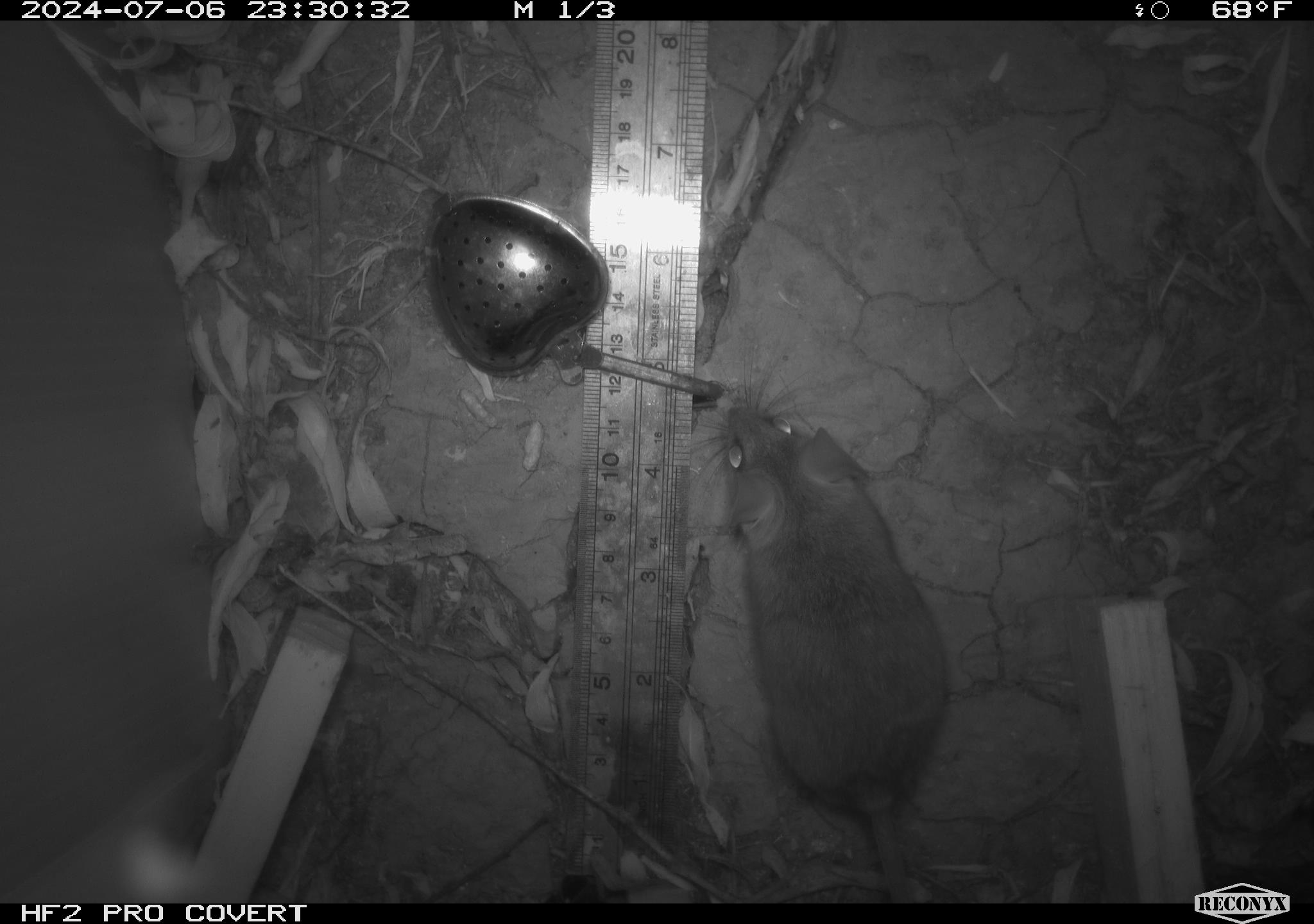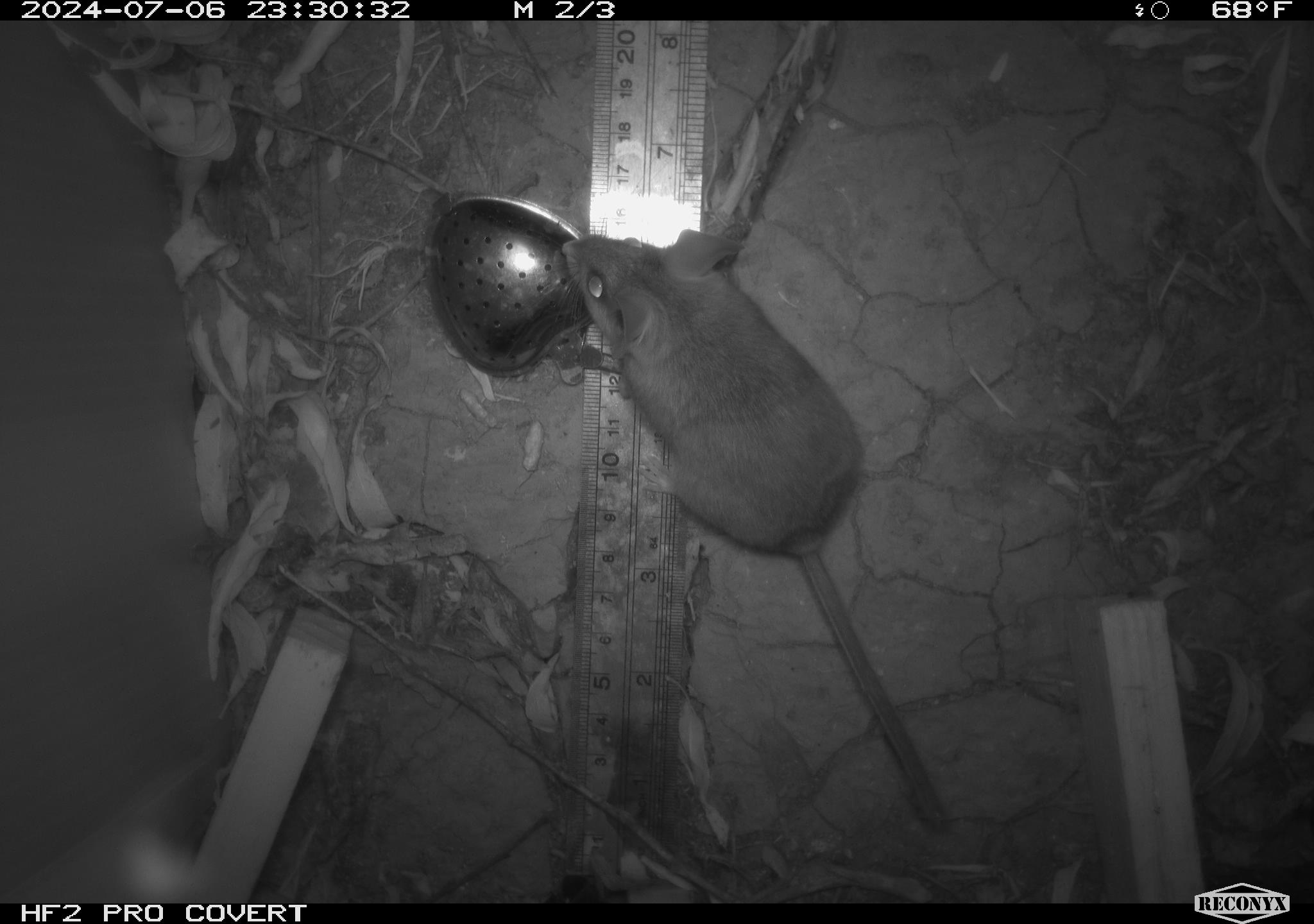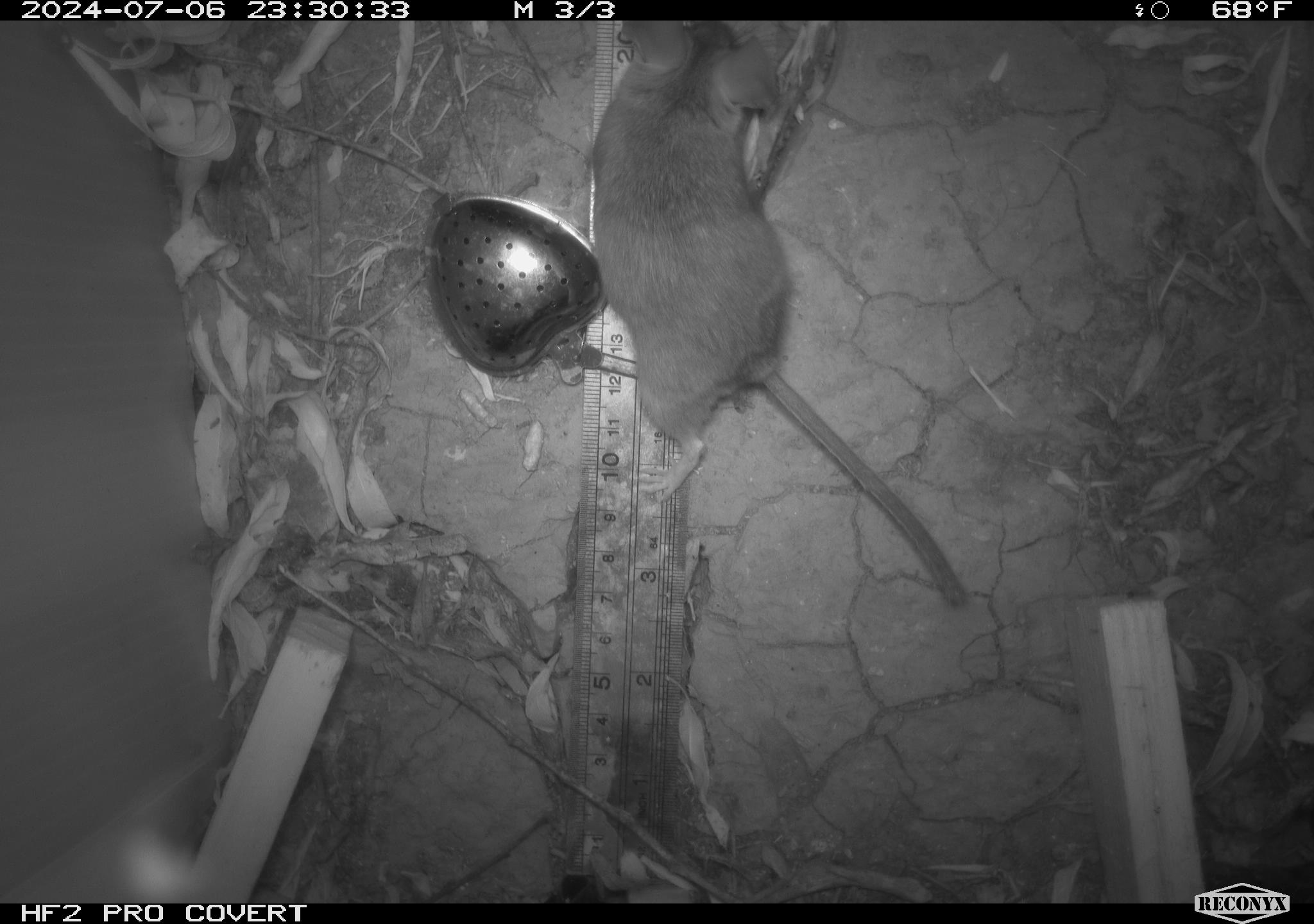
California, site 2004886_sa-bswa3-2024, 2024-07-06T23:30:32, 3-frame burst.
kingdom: Animalia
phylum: Chordata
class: Mammalia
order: Rodentia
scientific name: Rodentia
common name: mouse species